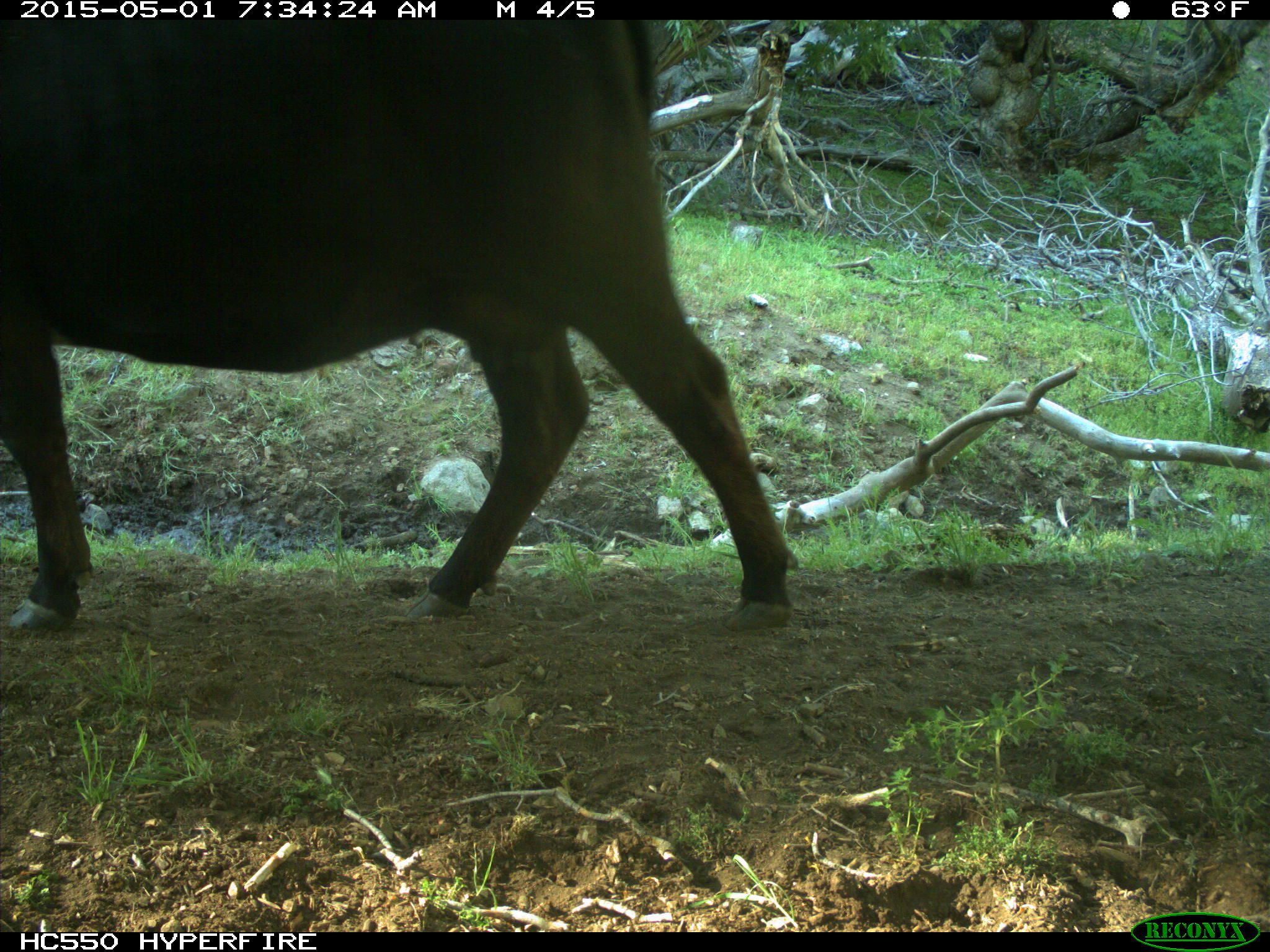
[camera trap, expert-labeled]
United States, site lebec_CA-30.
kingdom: Animalia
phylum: Chordata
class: Mammalia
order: Artiodactyla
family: Bovidae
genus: Bos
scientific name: Bos taurus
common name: domestic cow